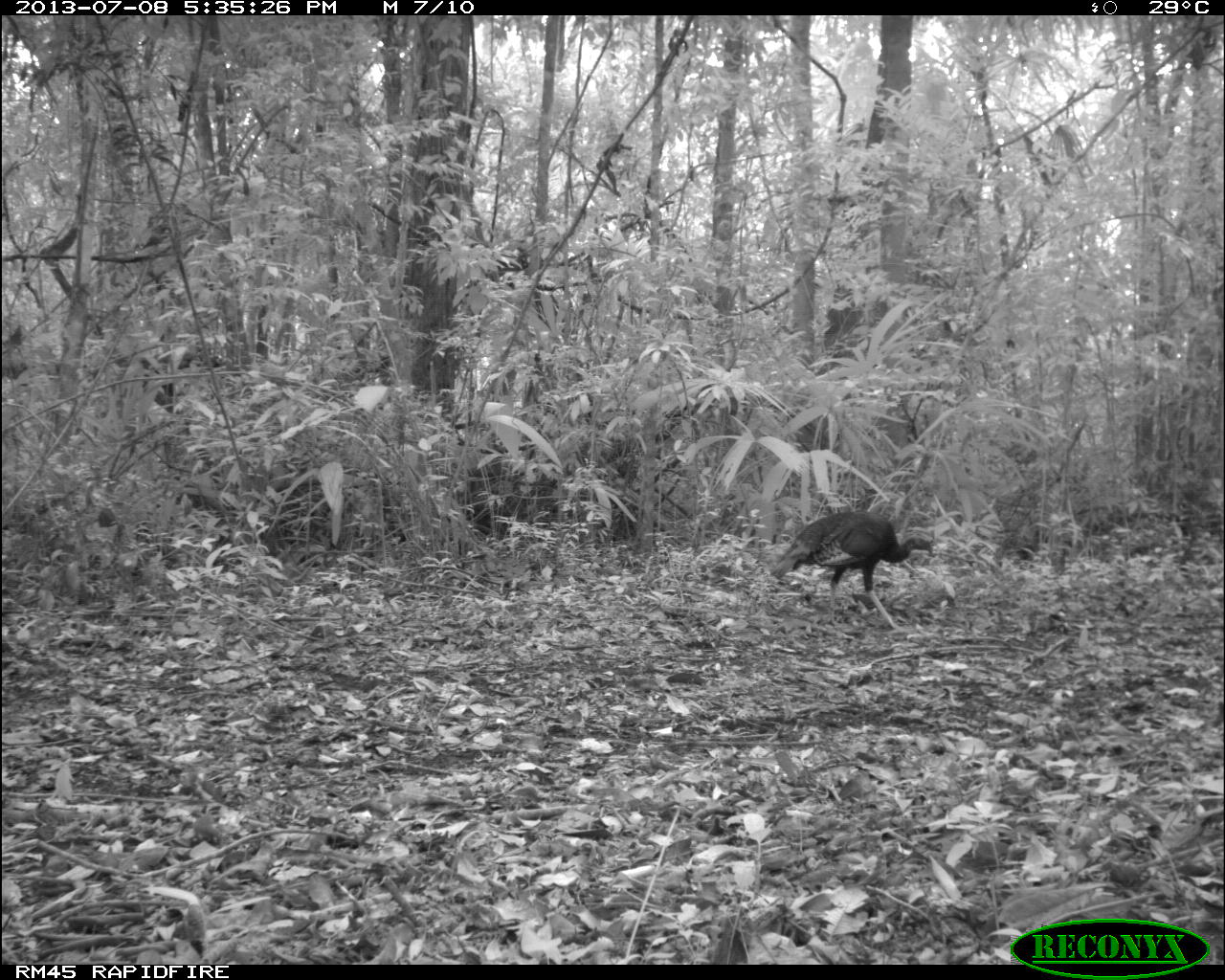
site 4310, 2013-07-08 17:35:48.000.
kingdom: Animalia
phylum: Chordata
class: Aves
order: Galliformes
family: Phasianidae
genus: Meleagris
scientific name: Meleagris ocellata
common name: ocellated turkey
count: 2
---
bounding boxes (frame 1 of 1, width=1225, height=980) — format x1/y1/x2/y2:
meleagris ocellata: 769/508/936/636